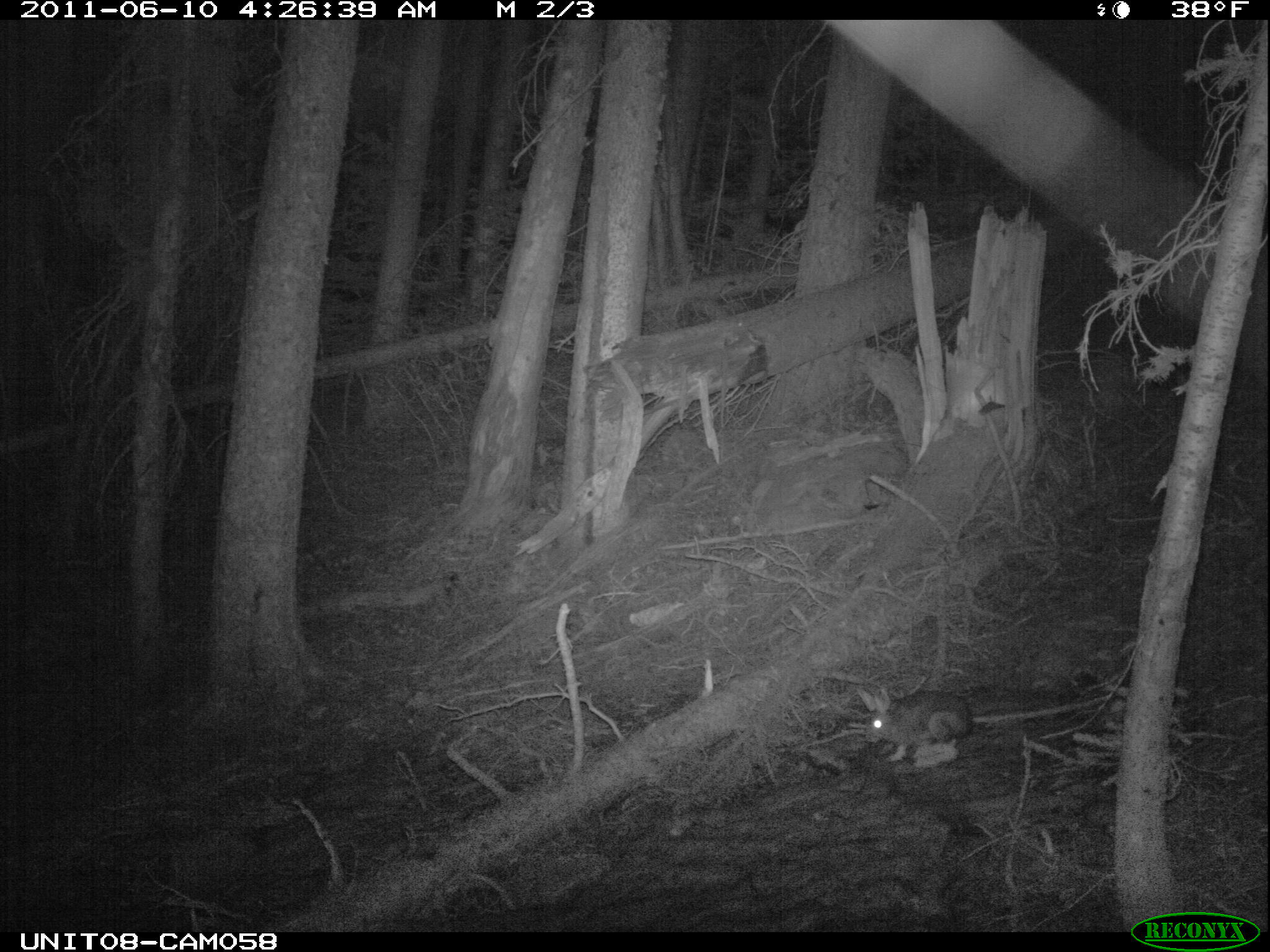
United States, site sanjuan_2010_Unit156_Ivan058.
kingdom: Animalia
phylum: Chordata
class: Mammalia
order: Lagomorpha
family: Leporidae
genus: Lepus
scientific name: Lepus americanus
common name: snowshoe hare